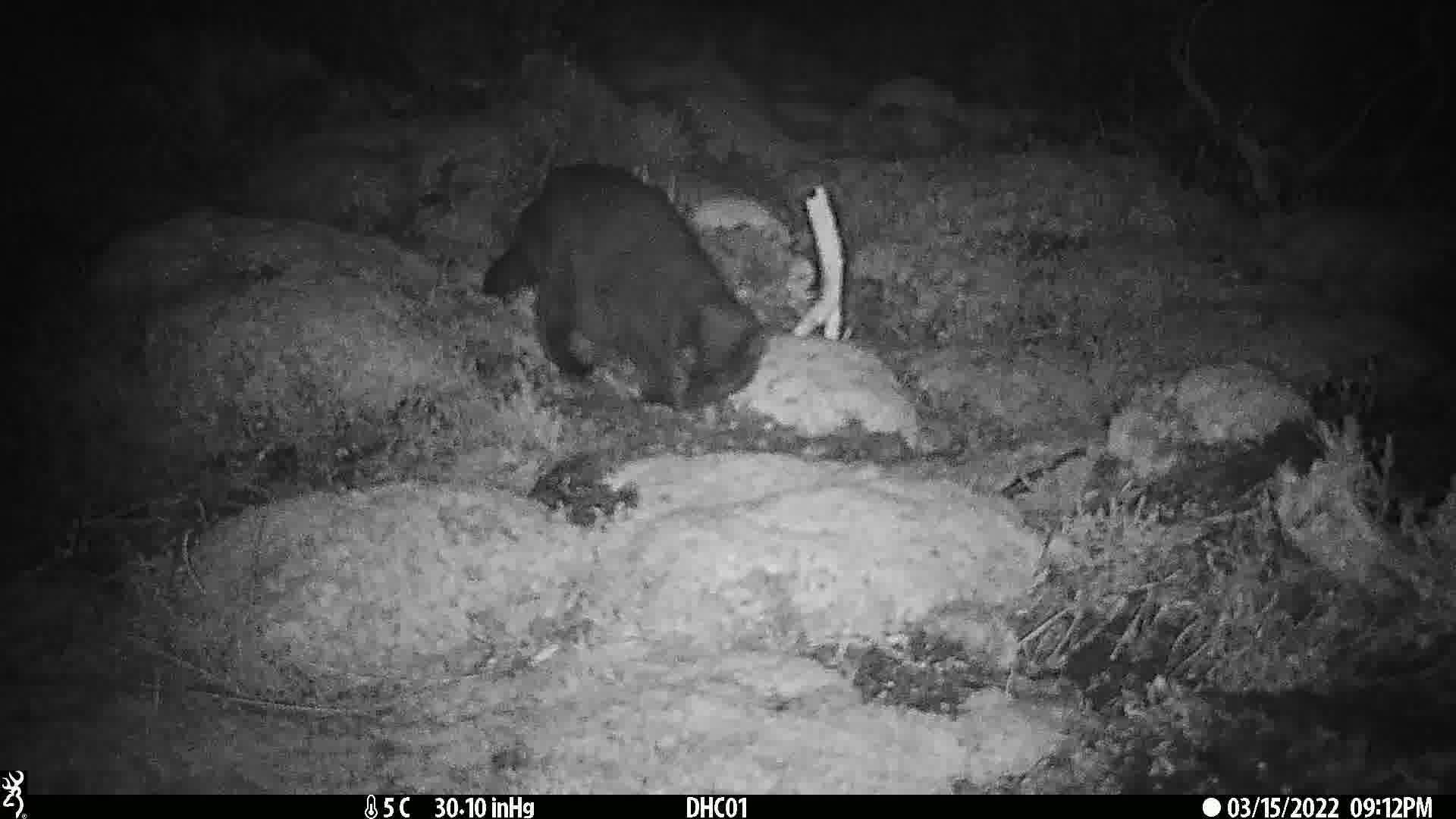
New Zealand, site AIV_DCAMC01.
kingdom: Animalia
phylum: Chordata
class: Mammalia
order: Carnivora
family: Felidae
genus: Felis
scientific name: Felis catus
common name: domestic cat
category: cat